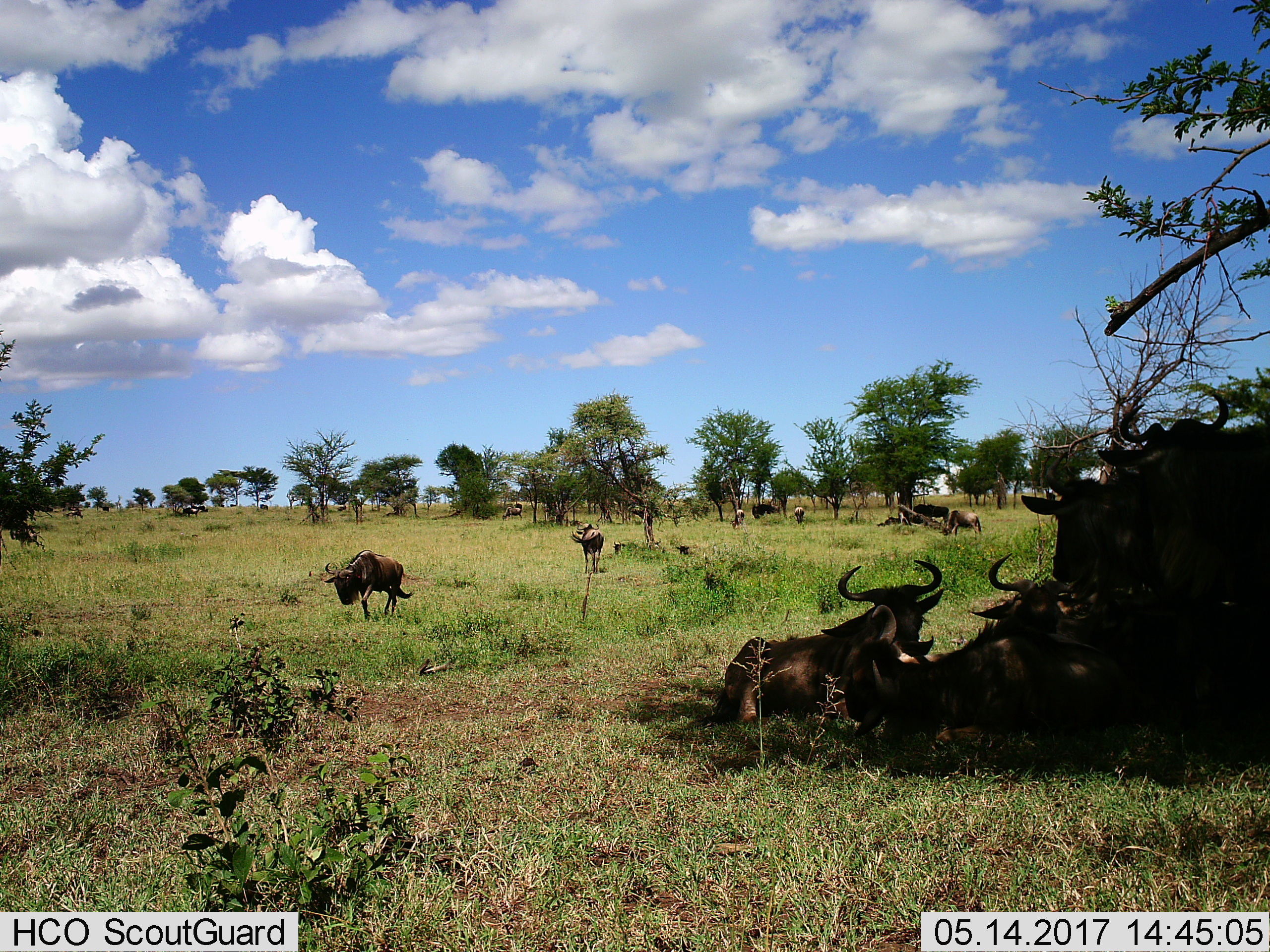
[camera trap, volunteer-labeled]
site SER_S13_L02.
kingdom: Animalia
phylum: Chordata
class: Mammalia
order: Artiodactyla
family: Bovidae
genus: Connochaetes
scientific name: Connochaetes taurinus taurinus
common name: blue wildebeest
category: wildebeestblue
Wildebeestblue (blue wildebeest) (Connochaetes taurinus taurinus), count 11-50. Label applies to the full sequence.